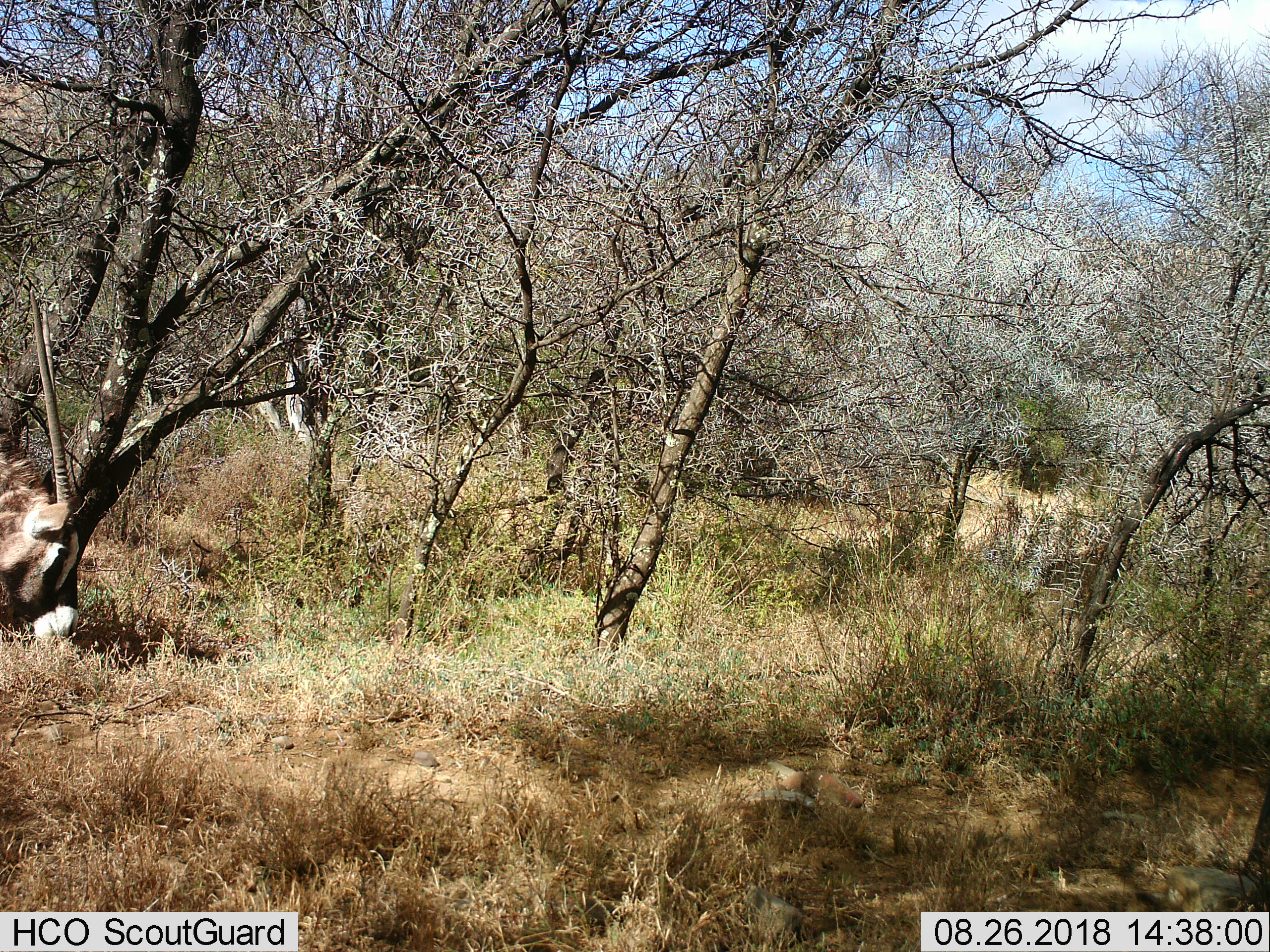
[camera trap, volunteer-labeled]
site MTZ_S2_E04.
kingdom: Animalia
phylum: Chordata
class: Mammalia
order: Artiodactyla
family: Bovidae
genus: Oryx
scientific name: Oryx gazella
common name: gemsbok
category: oryx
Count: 1.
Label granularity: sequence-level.